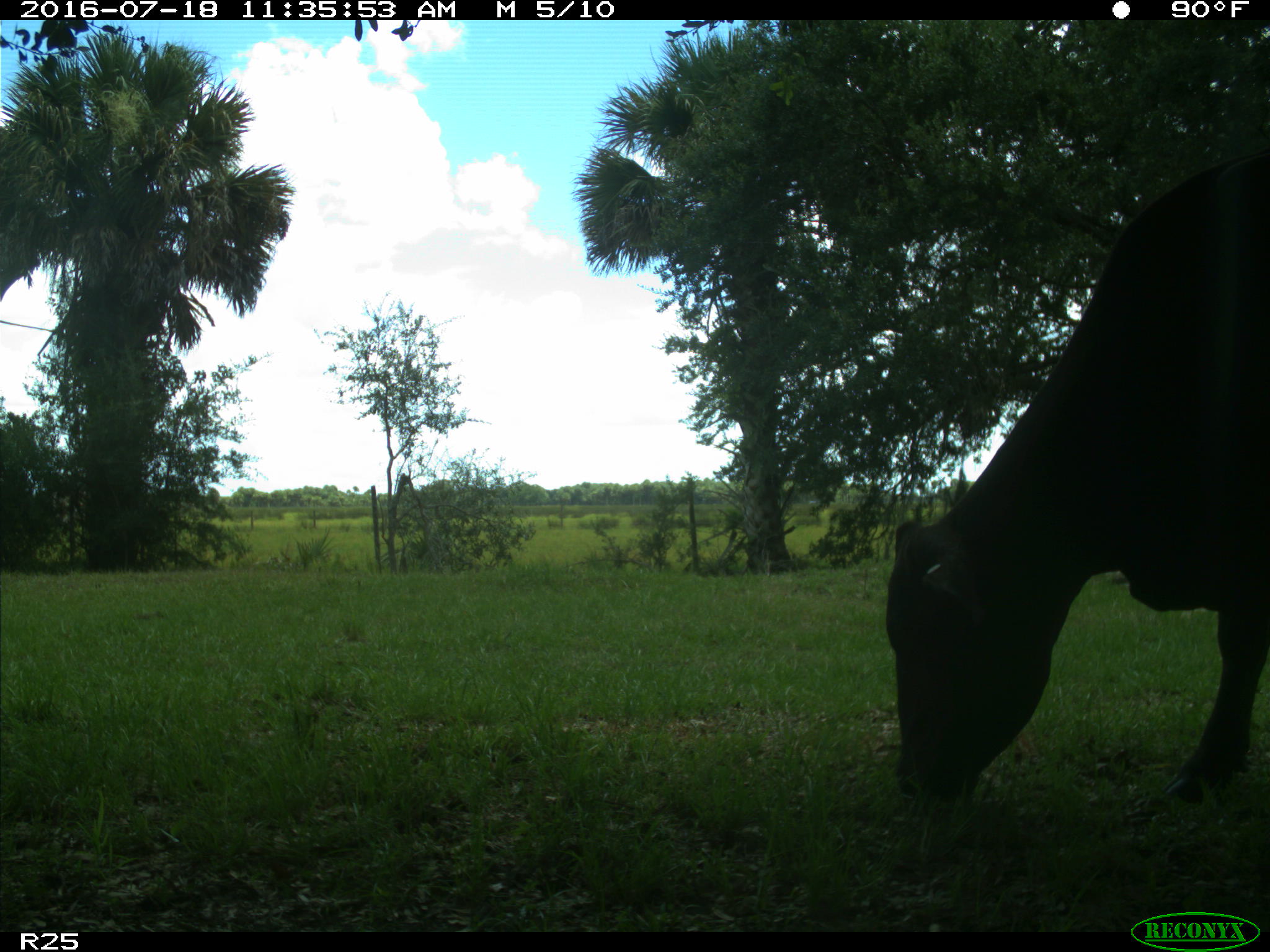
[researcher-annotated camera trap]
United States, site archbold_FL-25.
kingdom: Animalia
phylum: Chordata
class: Mammalia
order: Artiodactyla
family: Bovidae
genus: Bos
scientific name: Bos taurus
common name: domestic cow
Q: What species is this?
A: Bos taurus (domestic cow).